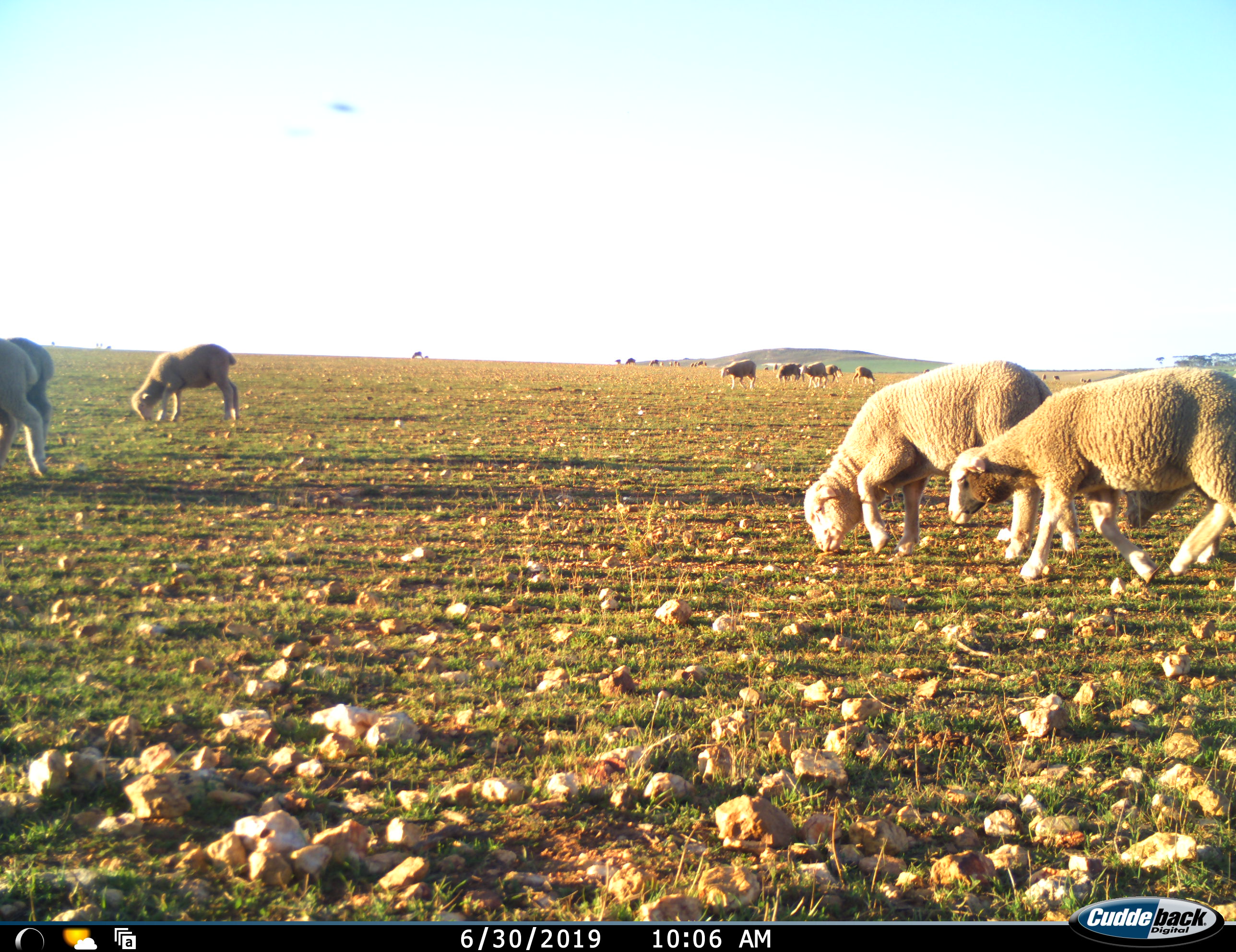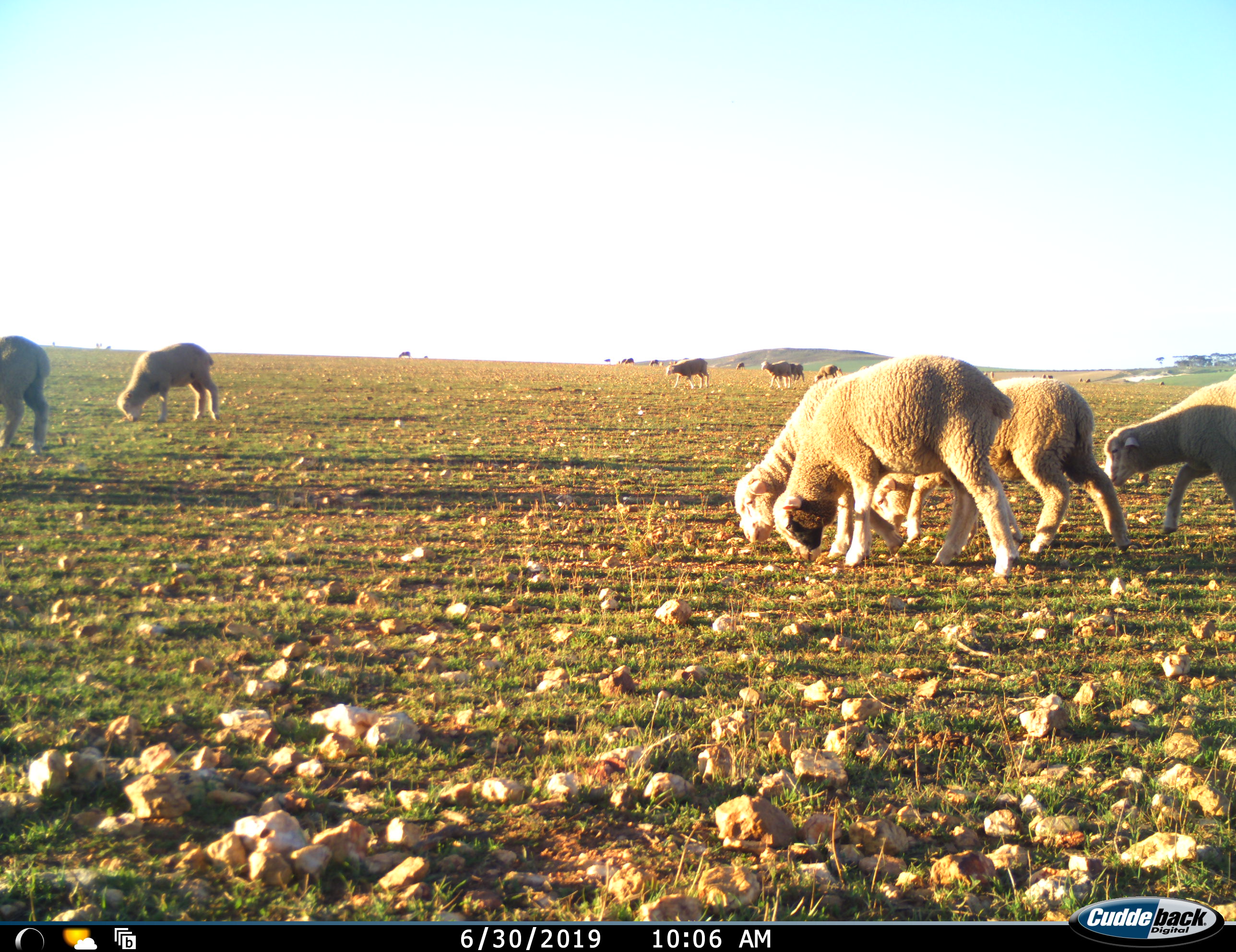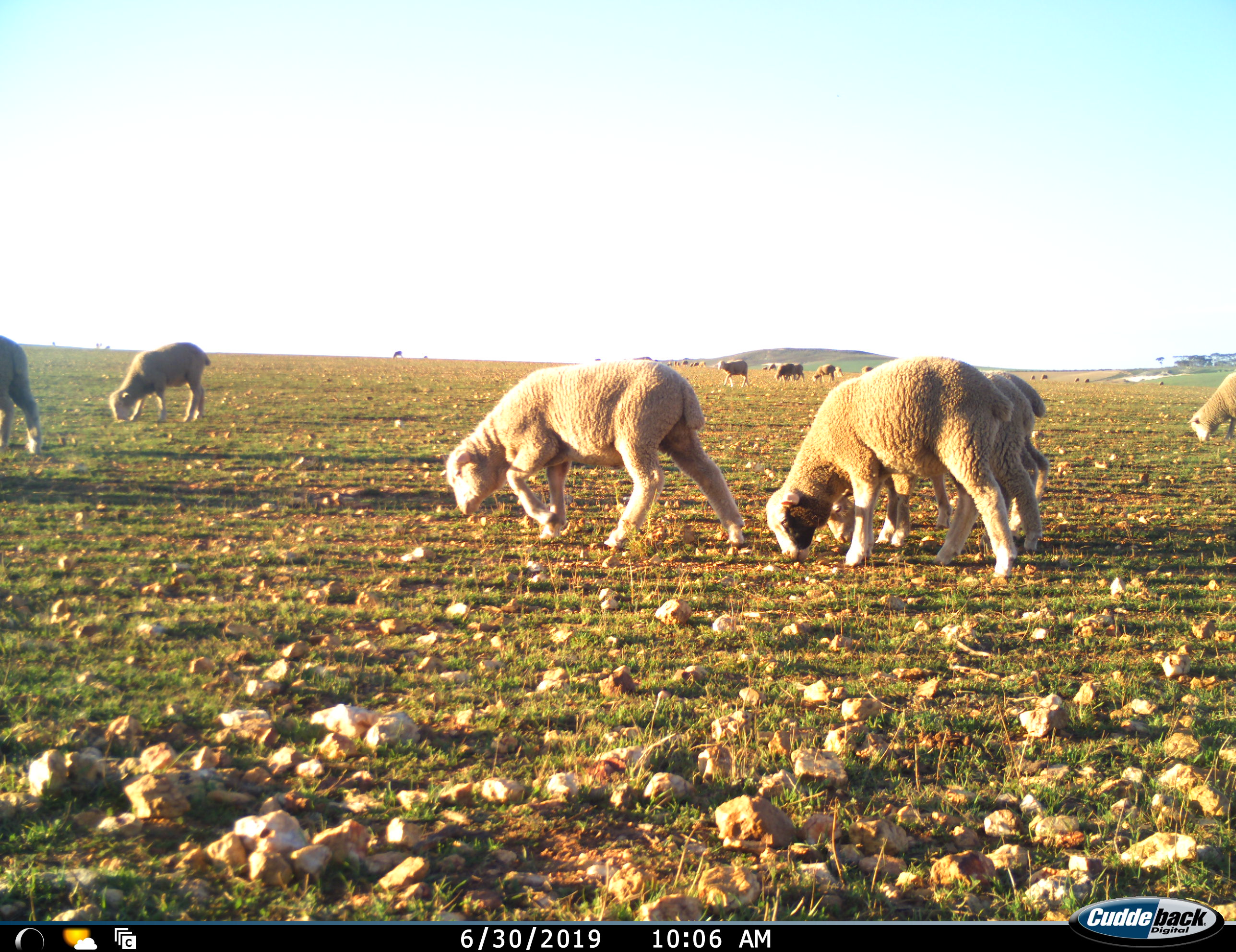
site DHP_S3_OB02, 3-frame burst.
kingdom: Animalia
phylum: Chordata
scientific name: Vertebrata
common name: domestic animal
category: domesticanimal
Domesticanimal (domestic animal) (Vertebrata), count 11-50. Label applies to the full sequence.